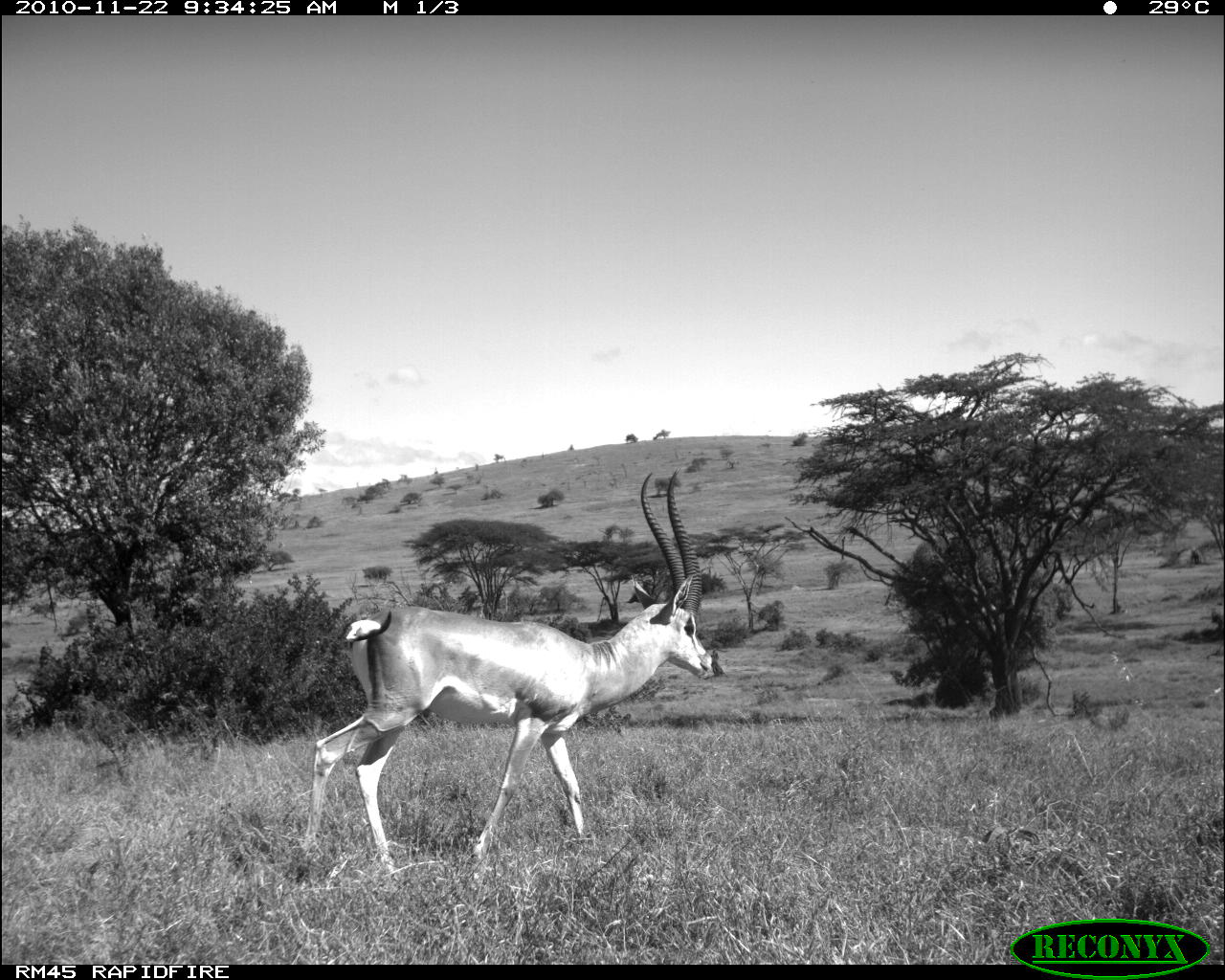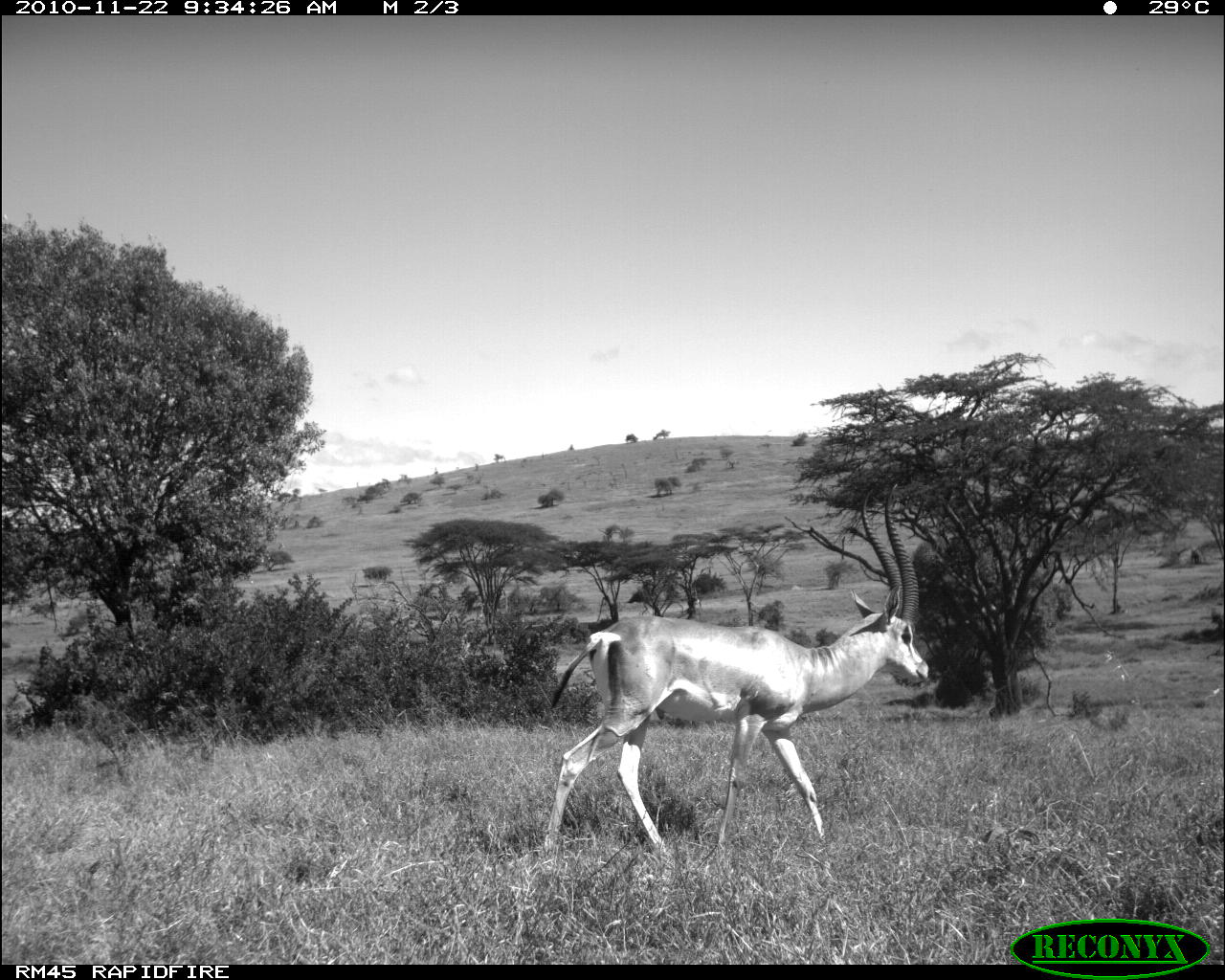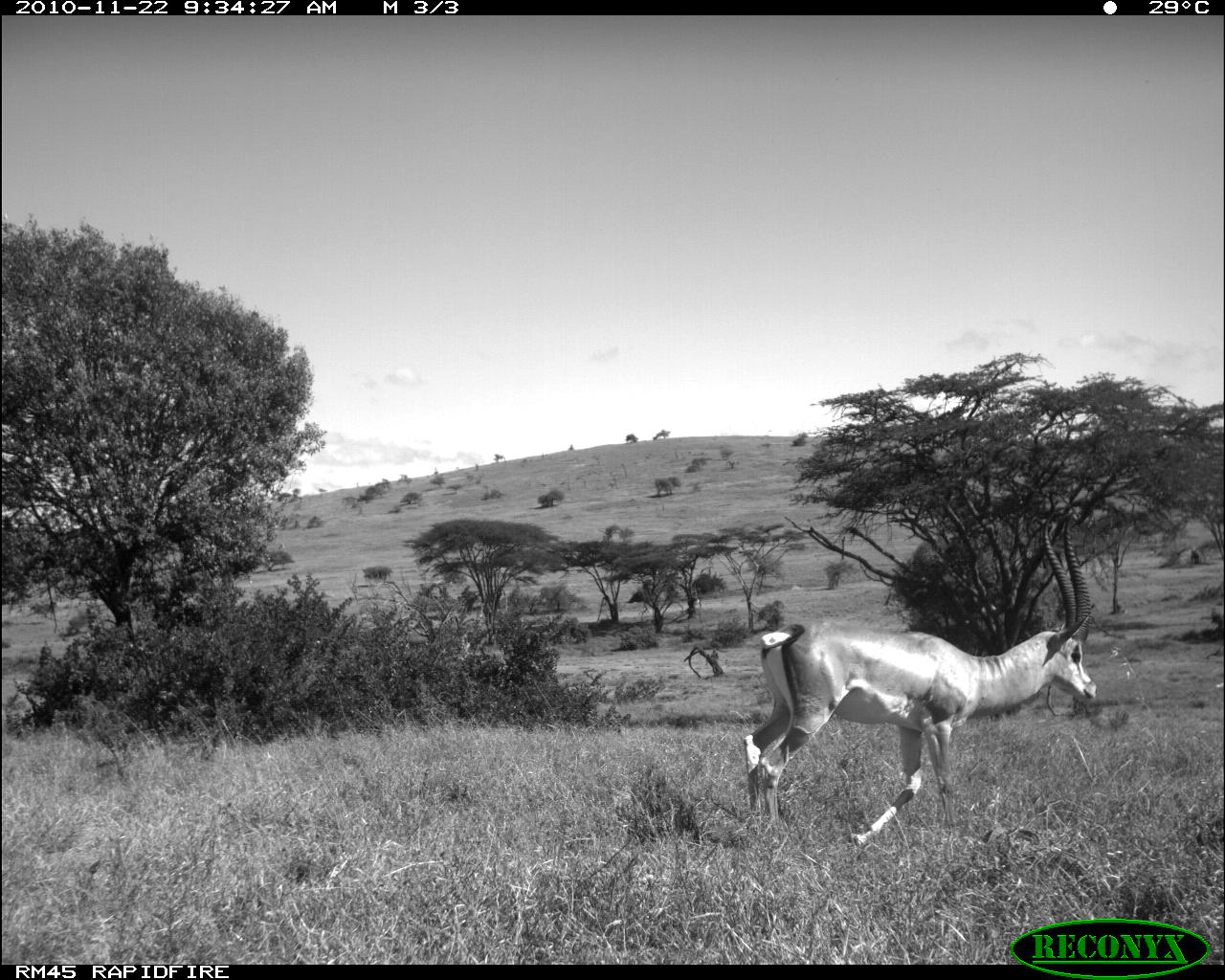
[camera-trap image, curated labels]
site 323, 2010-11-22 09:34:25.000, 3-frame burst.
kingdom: Animalia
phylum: Chordata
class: Mammalia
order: Artiodactyla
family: Bovidae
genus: Nanger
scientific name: Nanger granti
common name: grant's gazelle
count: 1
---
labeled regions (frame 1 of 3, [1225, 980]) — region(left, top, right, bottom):
nanger granti: region(295, 463, 713, 871)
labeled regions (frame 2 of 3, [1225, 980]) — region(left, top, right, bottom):
nanger granti: region(540, 478, 930, 855)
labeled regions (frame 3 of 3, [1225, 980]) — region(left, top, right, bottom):
nanger granti: region(741, 510, 1096, 847)